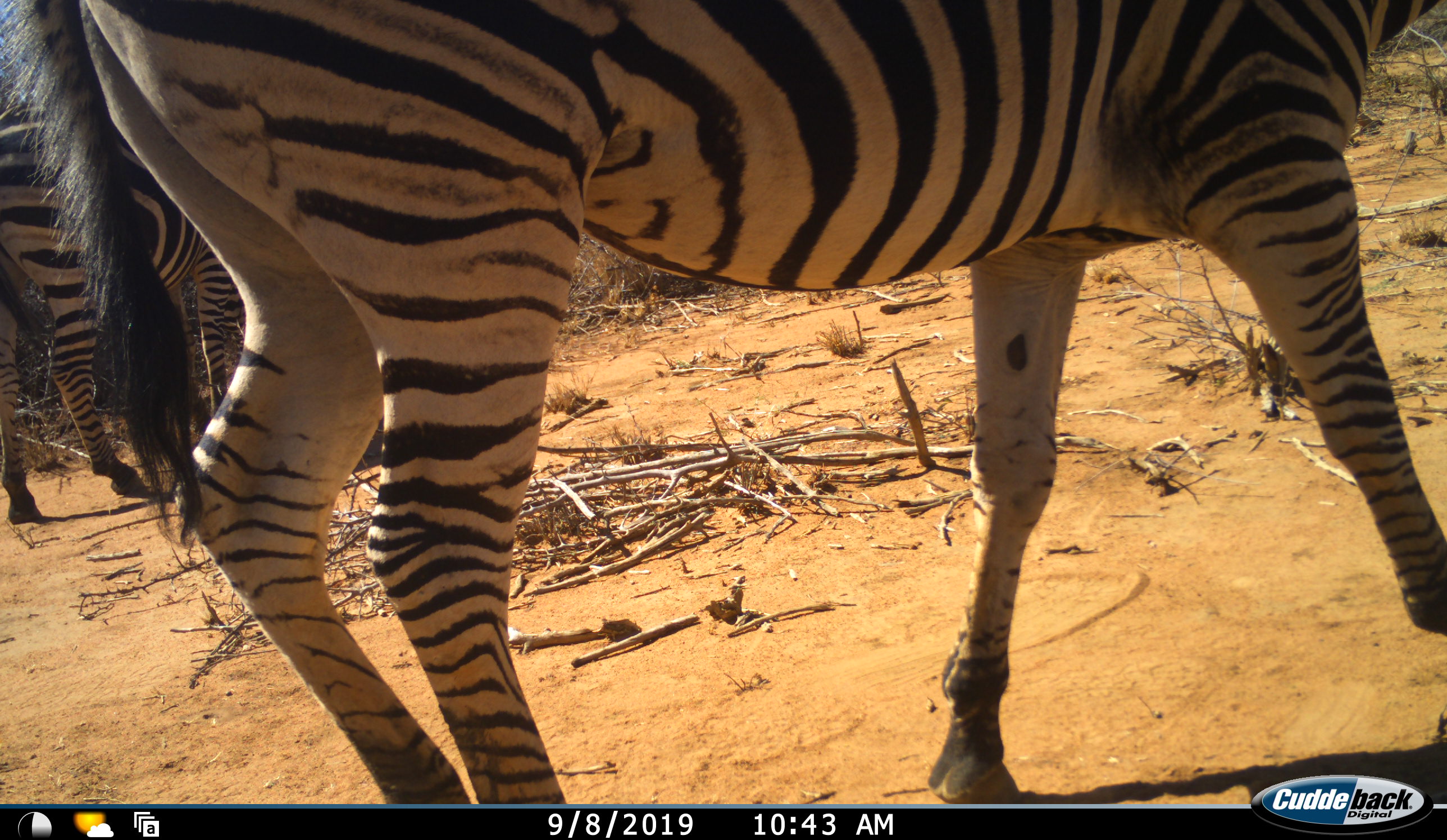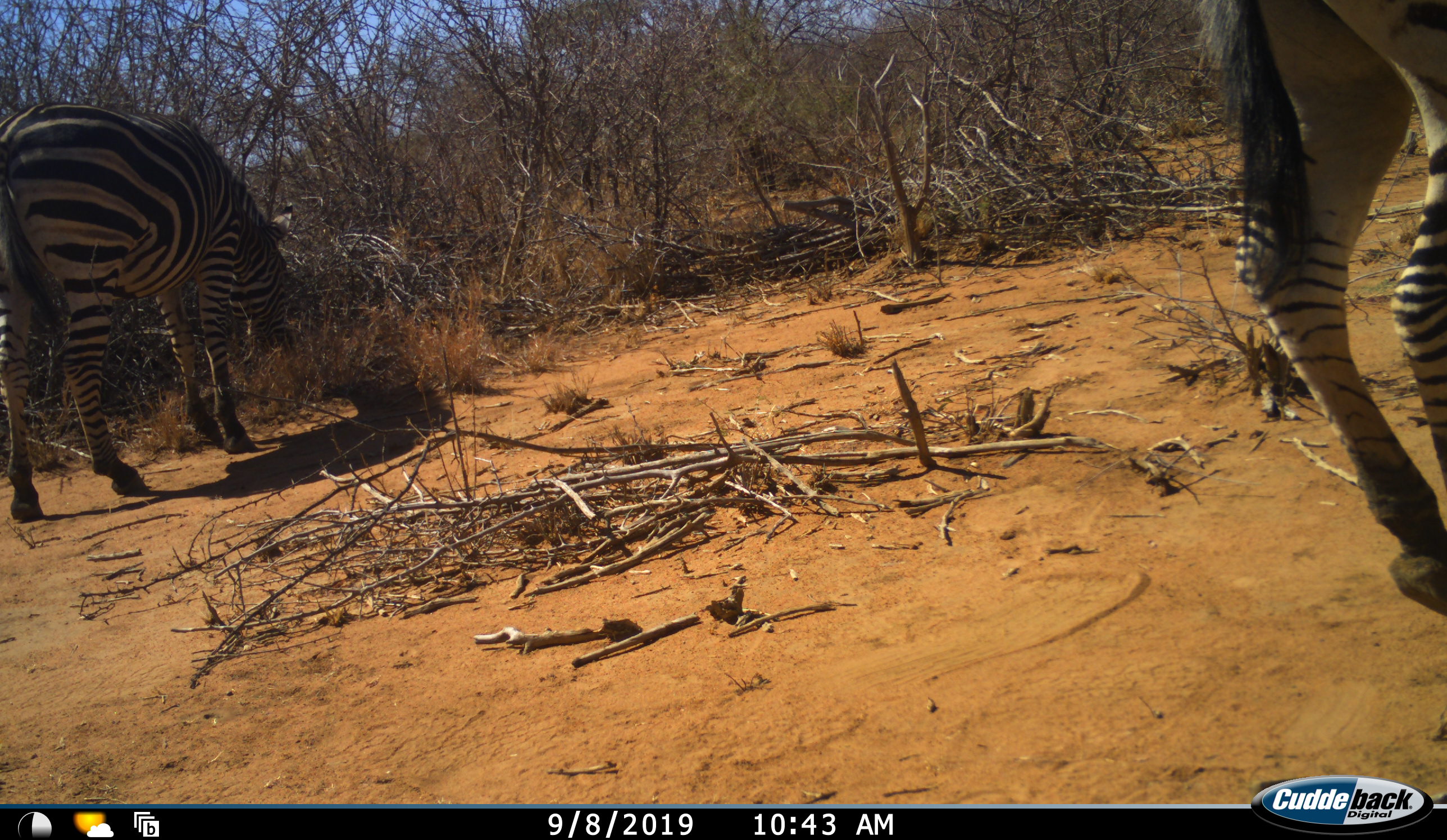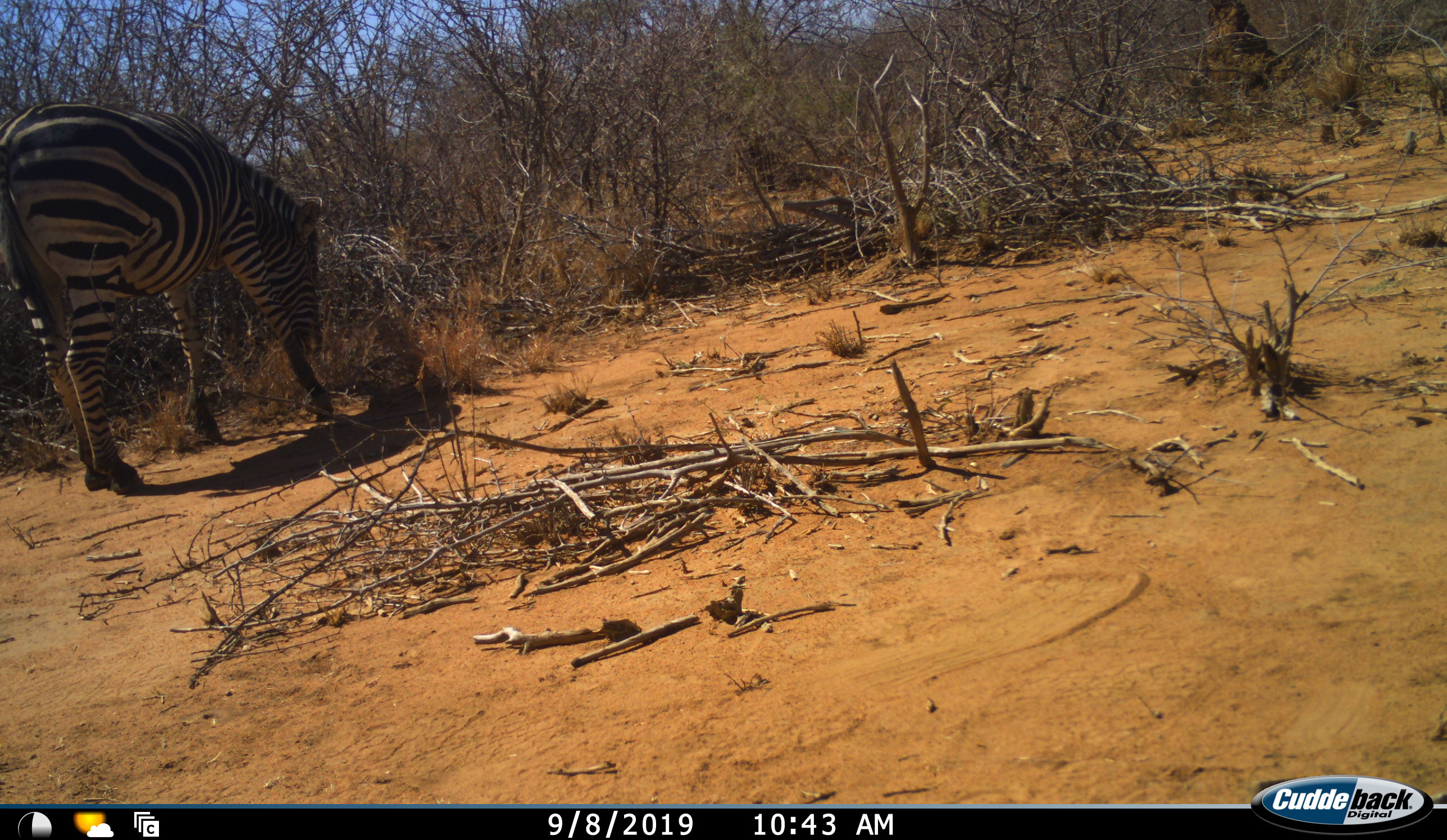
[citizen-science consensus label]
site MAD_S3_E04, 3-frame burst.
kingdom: Animalia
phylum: Chordata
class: Mammalia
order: Perissodactyla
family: Equidae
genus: Equus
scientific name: Equus quagga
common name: plains zebra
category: zebraplains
Zebraplains (plains zebra) (Equus quagga), count 2. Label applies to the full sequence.